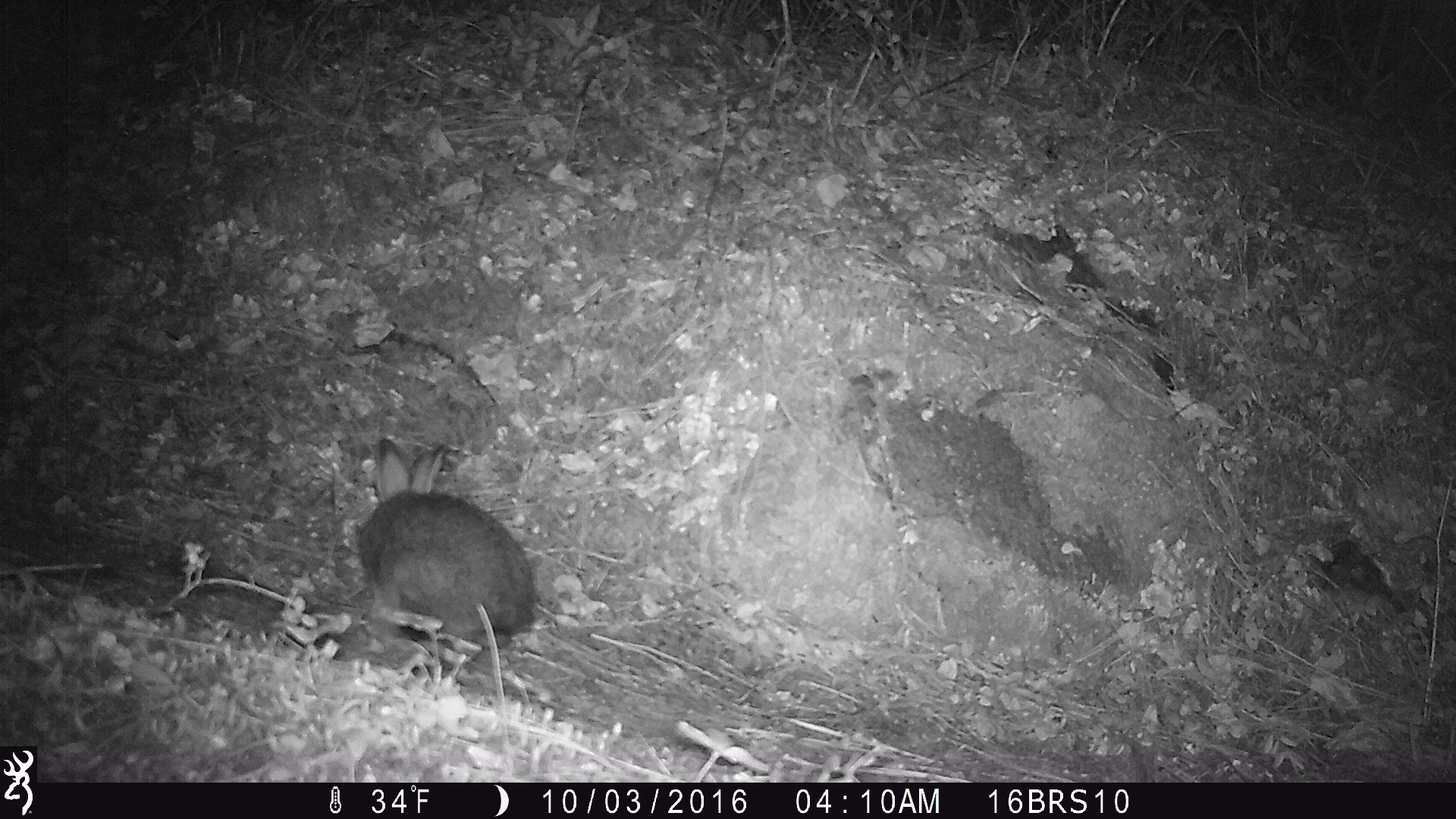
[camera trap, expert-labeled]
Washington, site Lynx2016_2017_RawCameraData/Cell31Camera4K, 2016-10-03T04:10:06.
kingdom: Animalia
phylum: Chordata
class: Mammalia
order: Lagomorpha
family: Leporidae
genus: Lepus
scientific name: Lepus americanus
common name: snowshoe hare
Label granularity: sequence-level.